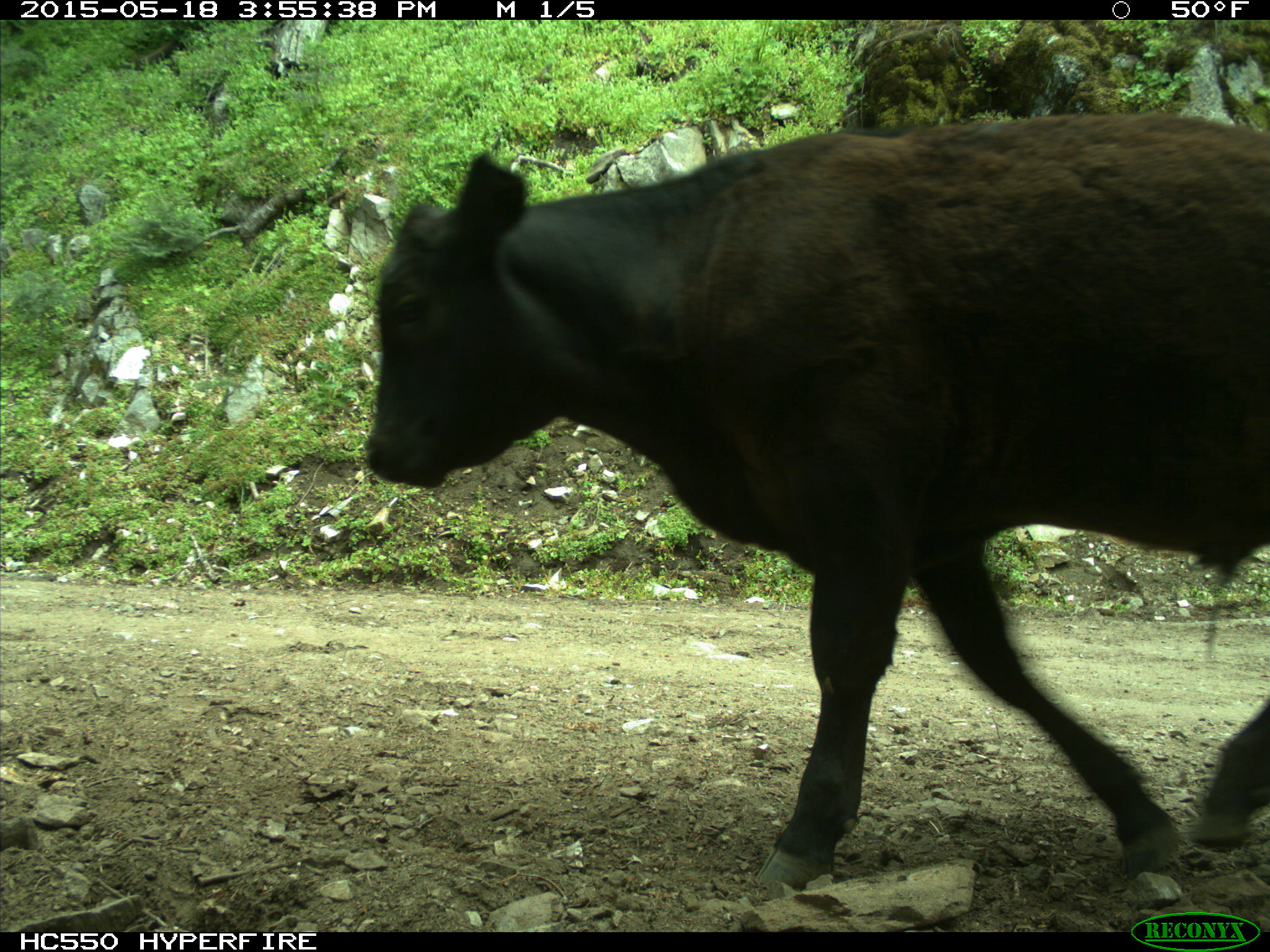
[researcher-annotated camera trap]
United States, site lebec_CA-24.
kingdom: Animalia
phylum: Chordata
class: Mammalia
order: Artiodactyla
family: Bovidae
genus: Bos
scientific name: Bos taurus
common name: domestic cow